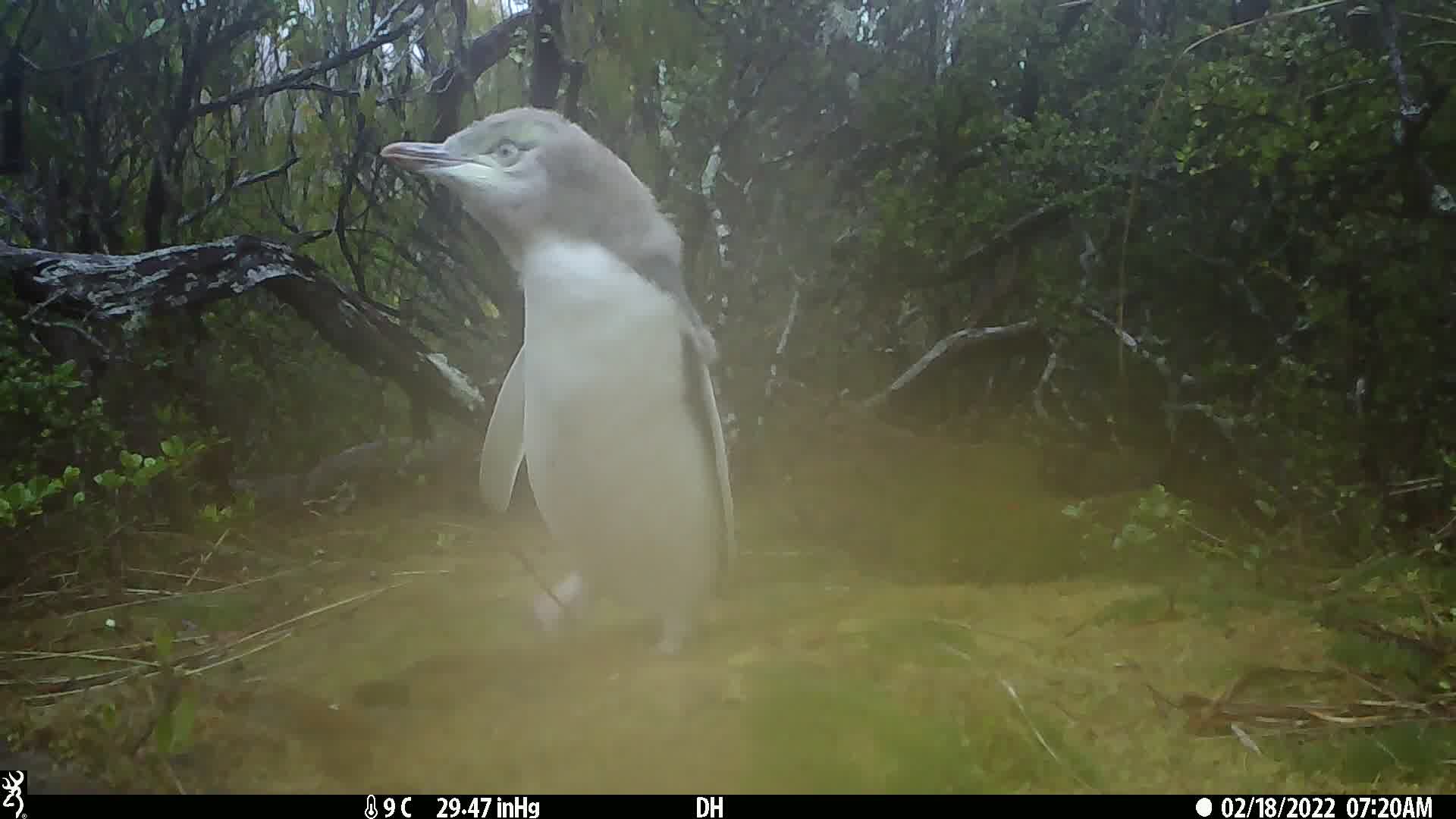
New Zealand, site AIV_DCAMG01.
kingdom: Animalia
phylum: Chordata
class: Aves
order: Sphenisciformes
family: Spheniscidae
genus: Megadyptes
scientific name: Megadyptes antipodes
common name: yellow-eyed penguin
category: yellow eyed penguin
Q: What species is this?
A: Yellow eyed penguin (yellow-eyed penguin) (Megadyptes antipodes).